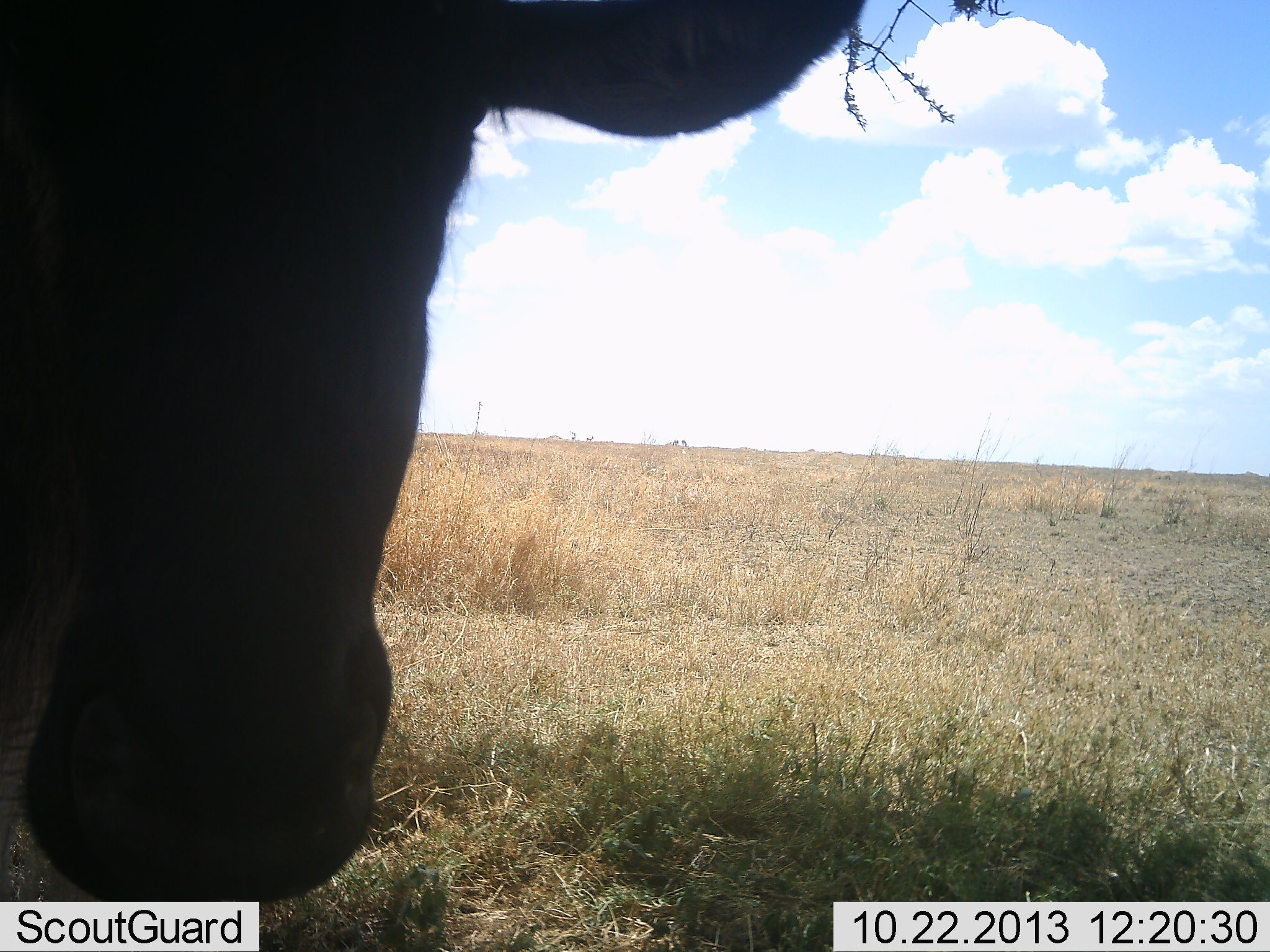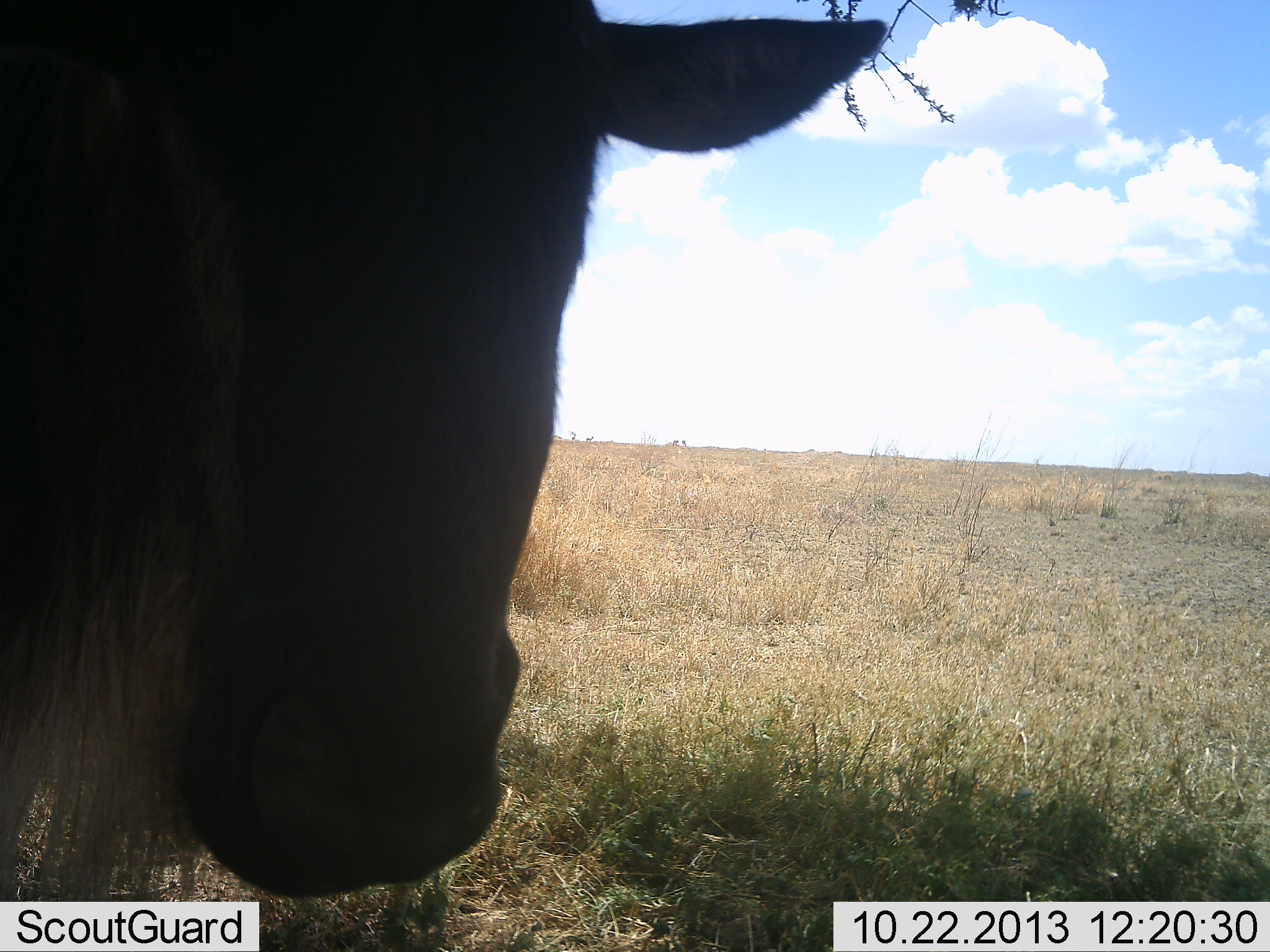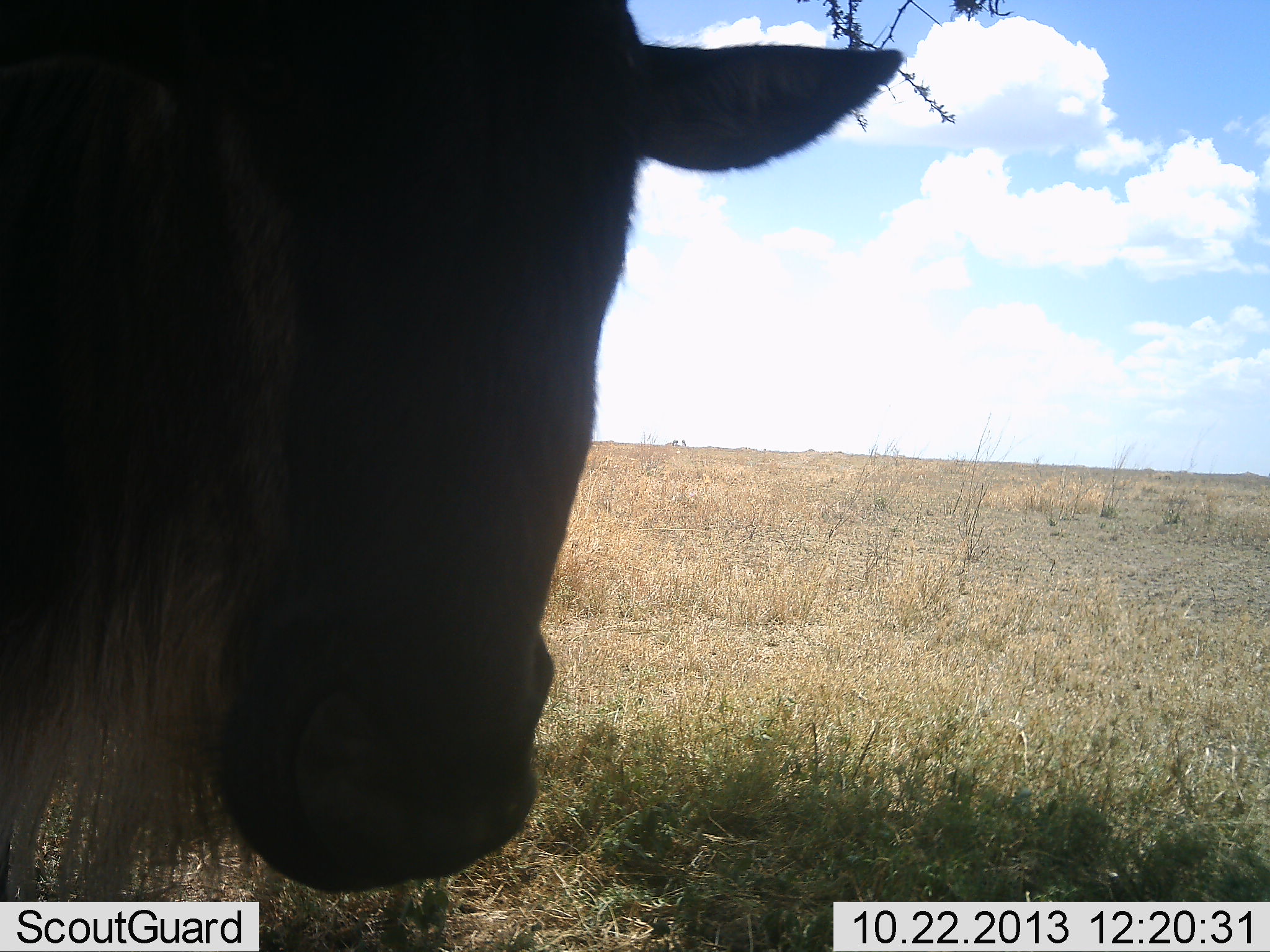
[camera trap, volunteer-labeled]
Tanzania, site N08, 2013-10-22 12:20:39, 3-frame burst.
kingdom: Animalia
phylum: Chordata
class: Mammalia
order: Artiodactyla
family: Bovidae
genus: Connochaetes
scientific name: Connochaetes taurinus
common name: blue wildebeest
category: wildebeest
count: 1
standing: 83%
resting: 0%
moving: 11%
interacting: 11%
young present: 0%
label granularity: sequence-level